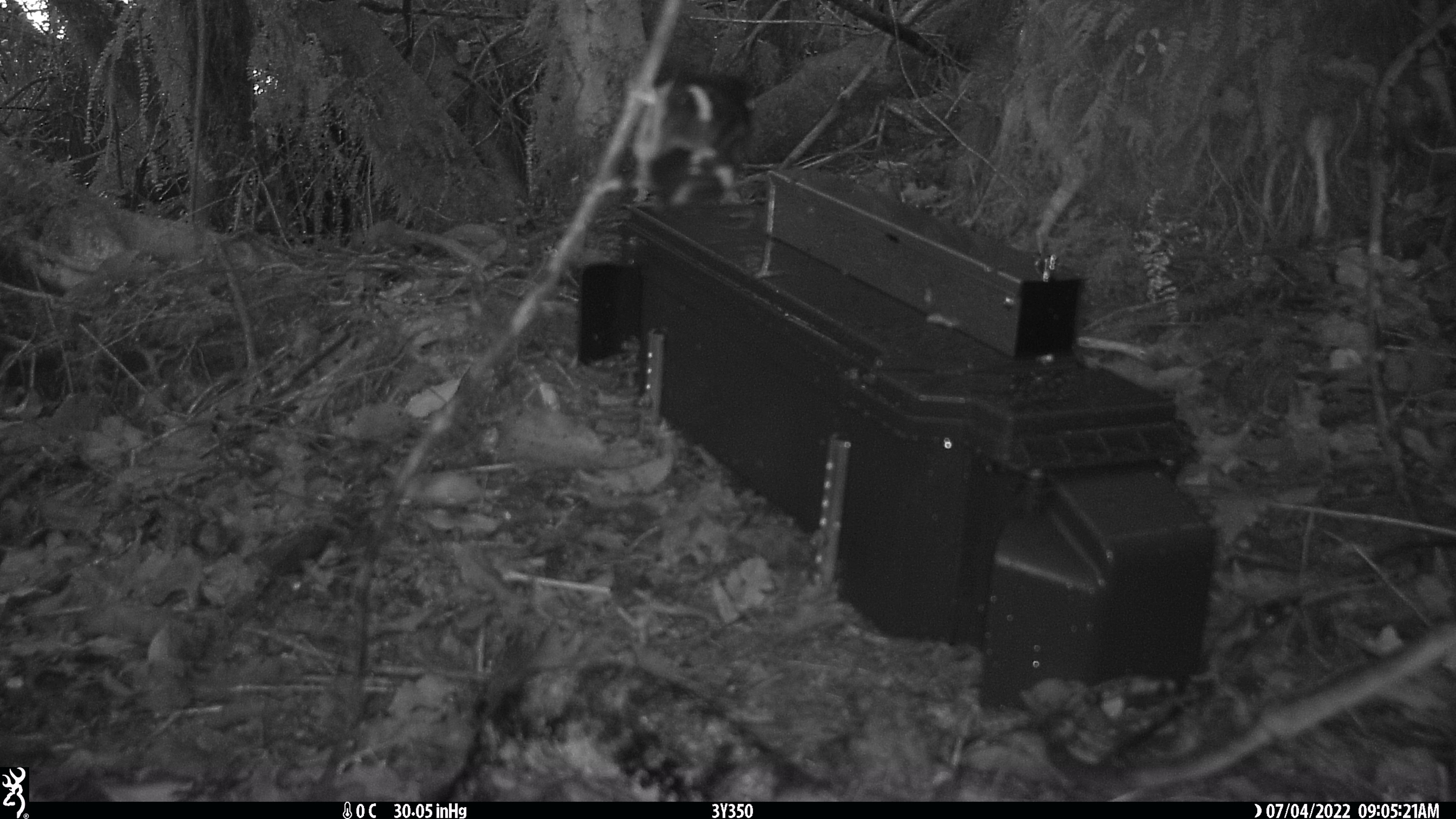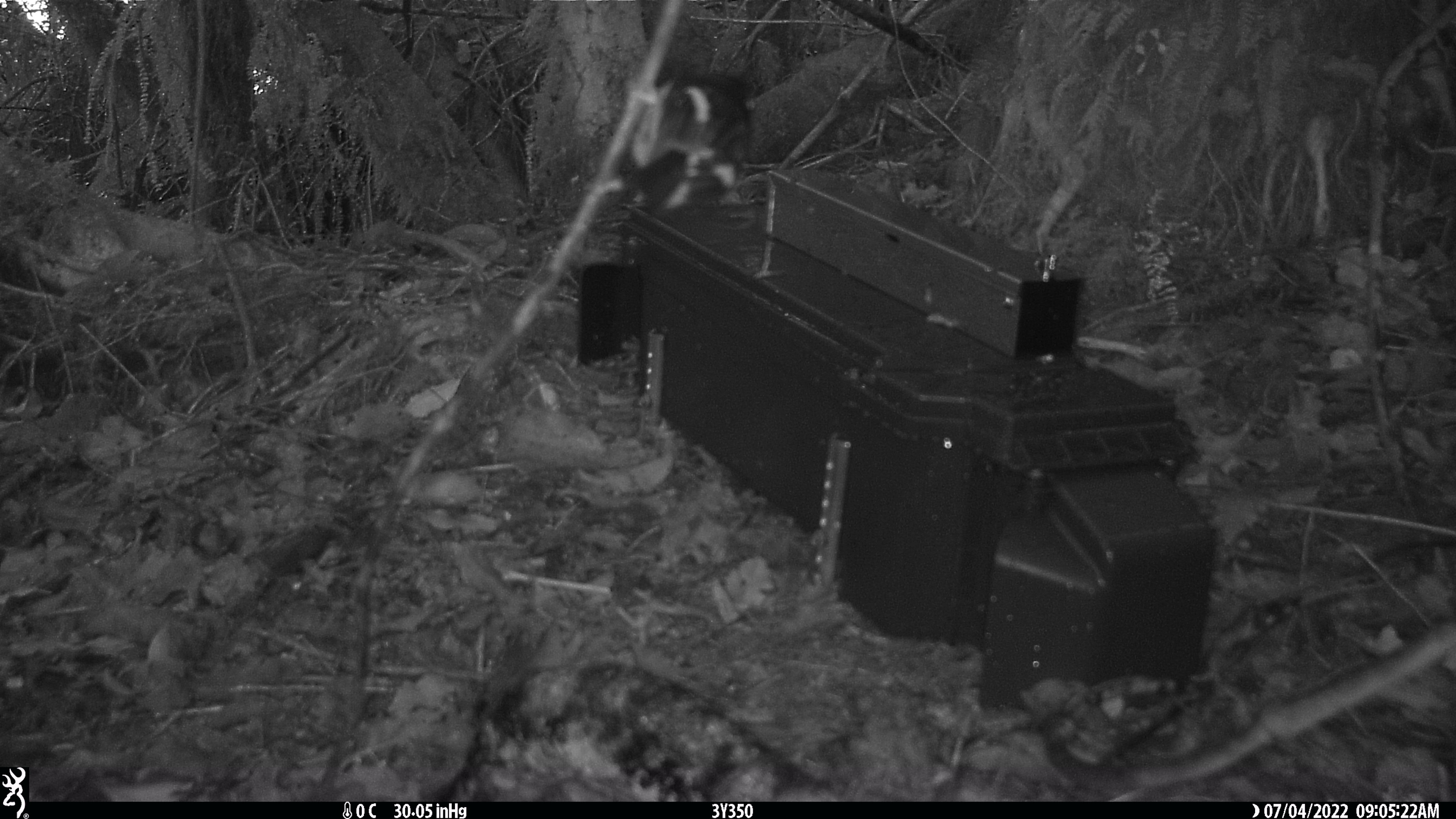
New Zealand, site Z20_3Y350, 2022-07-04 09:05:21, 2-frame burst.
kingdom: Animalia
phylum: Chordata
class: Aves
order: Passeriformes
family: Petroicidae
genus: Petroica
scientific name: Petroica macrocephala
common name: tomtit